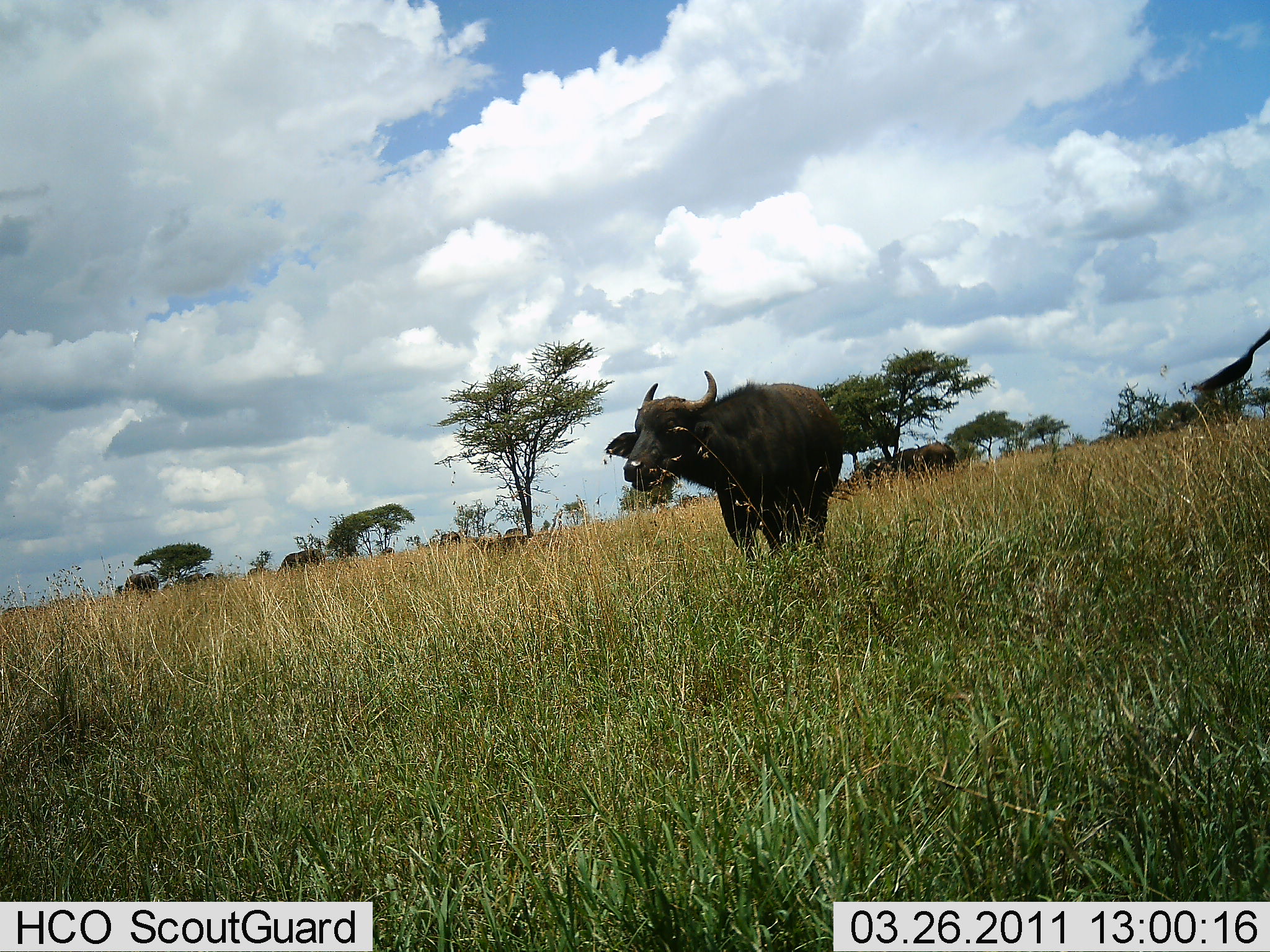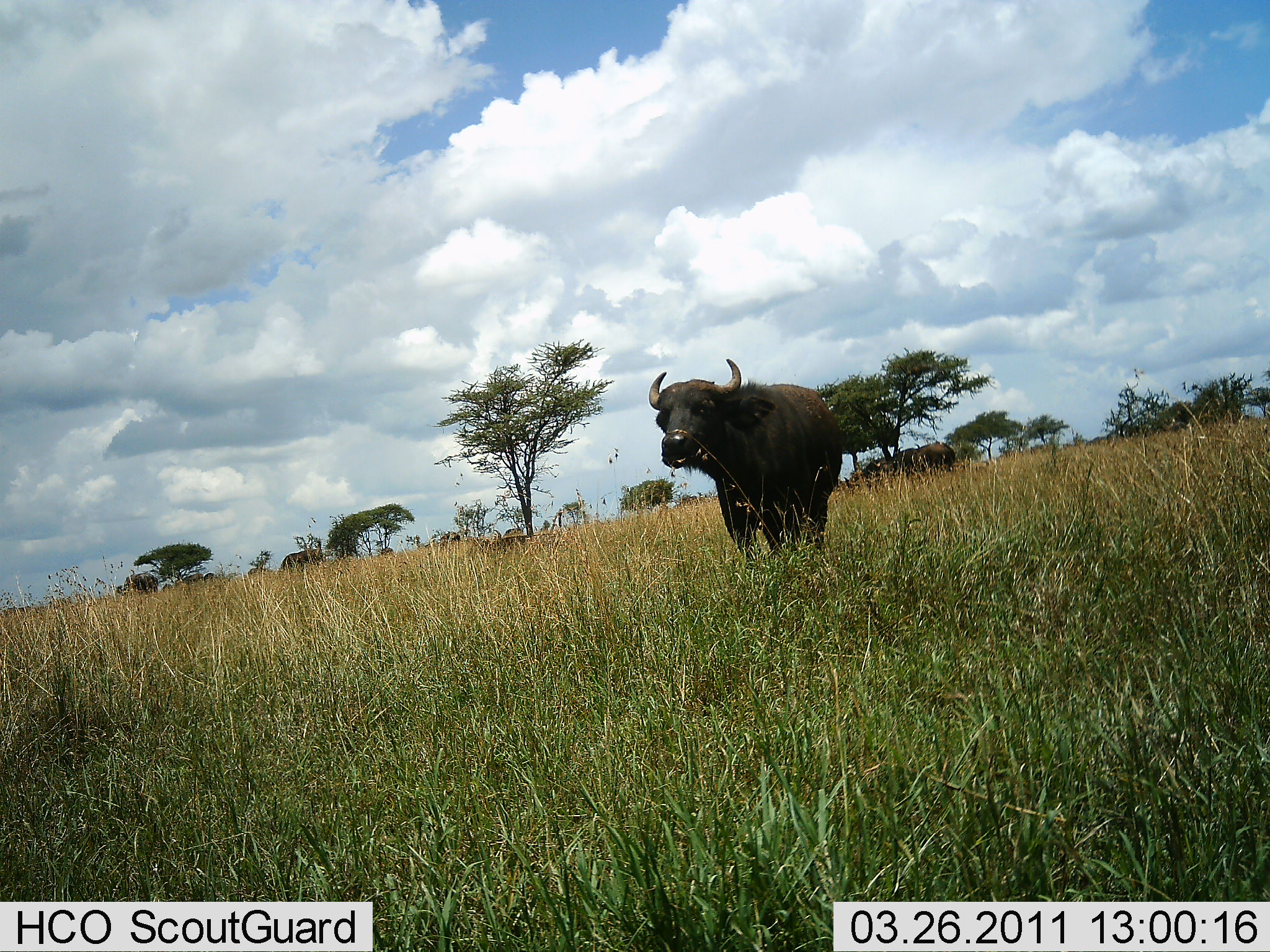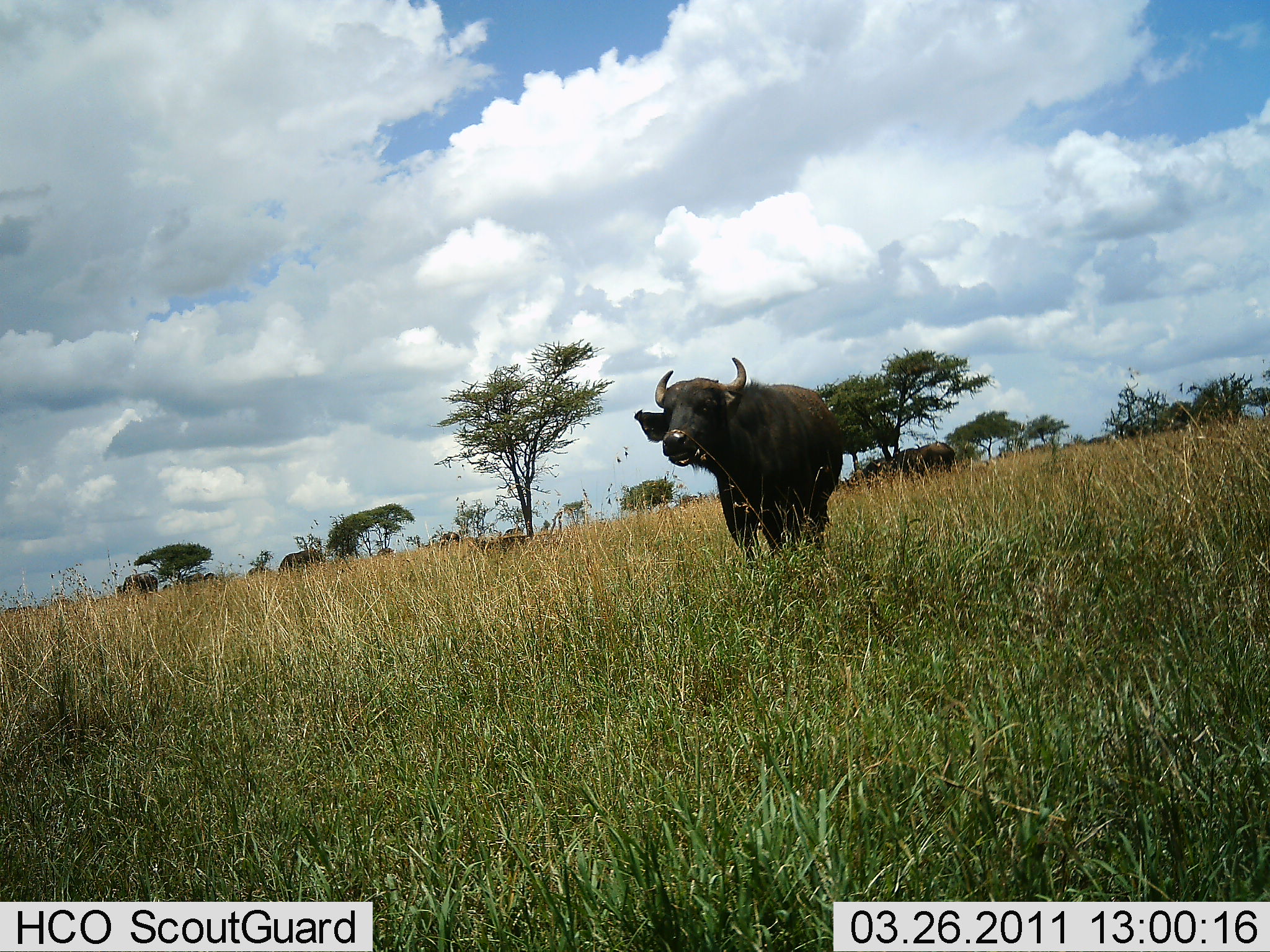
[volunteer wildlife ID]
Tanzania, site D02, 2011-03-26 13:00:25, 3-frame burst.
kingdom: Animalia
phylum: Chordata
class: Mammalia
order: Artiodactyla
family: Bovidae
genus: Syncerus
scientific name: Syncerus caffer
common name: cape buffalo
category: buffalo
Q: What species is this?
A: Buffalo (cape buffalo) (Syncerus caffer).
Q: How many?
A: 2.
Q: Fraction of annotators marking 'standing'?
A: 79%.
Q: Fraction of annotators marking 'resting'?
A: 0%.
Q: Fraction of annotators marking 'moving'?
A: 7%.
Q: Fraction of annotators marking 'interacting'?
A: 0%.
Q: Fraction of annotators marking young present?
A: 0%.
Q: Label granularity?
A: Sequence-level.